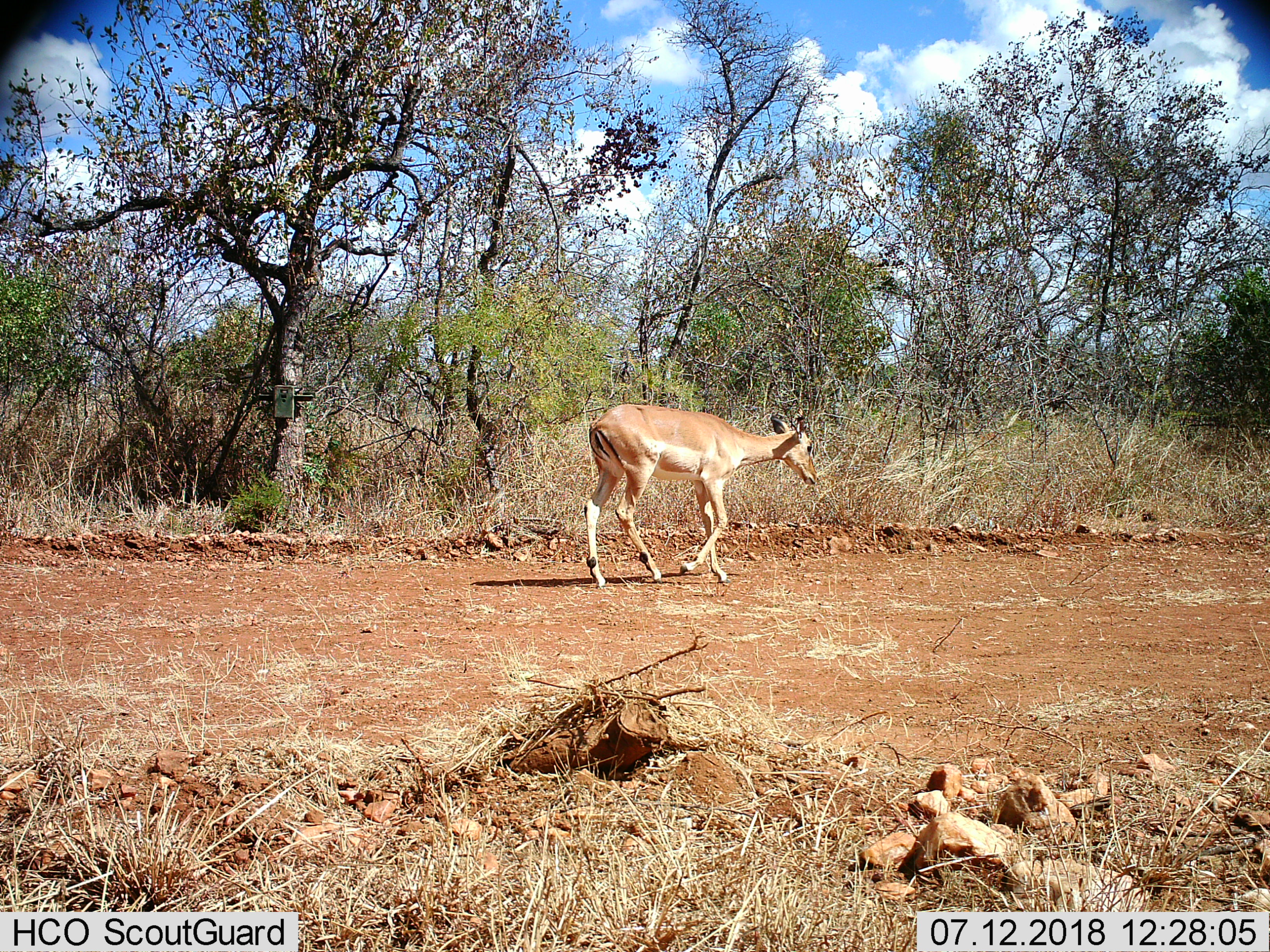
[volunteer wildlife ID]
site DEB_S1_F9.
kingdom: Animalia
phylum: Chordata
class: Mammalia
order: Artiodactyla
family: Bovidae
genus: Aepyceros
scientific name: Aepyceros melampus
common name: impala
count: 1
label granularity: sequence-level